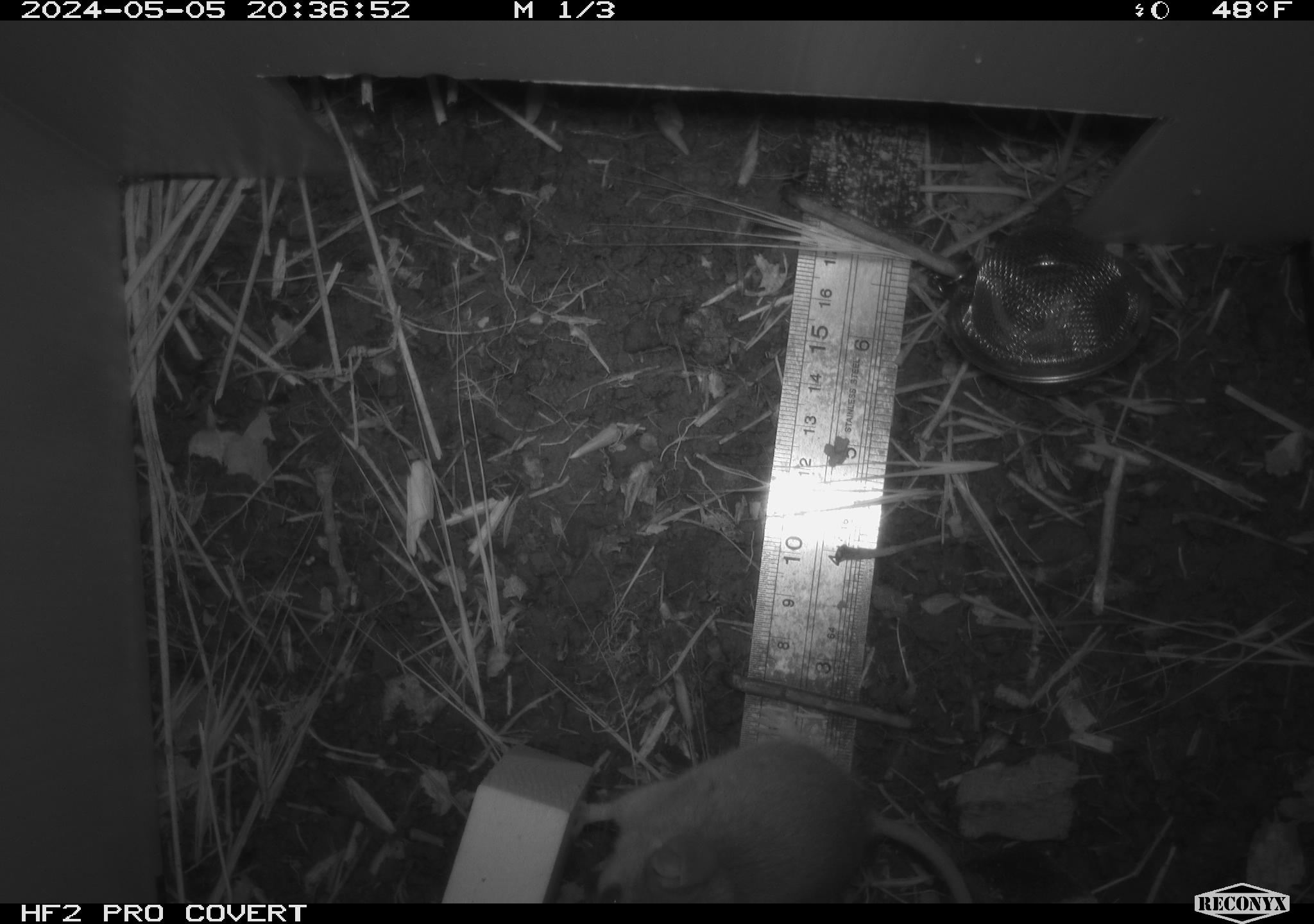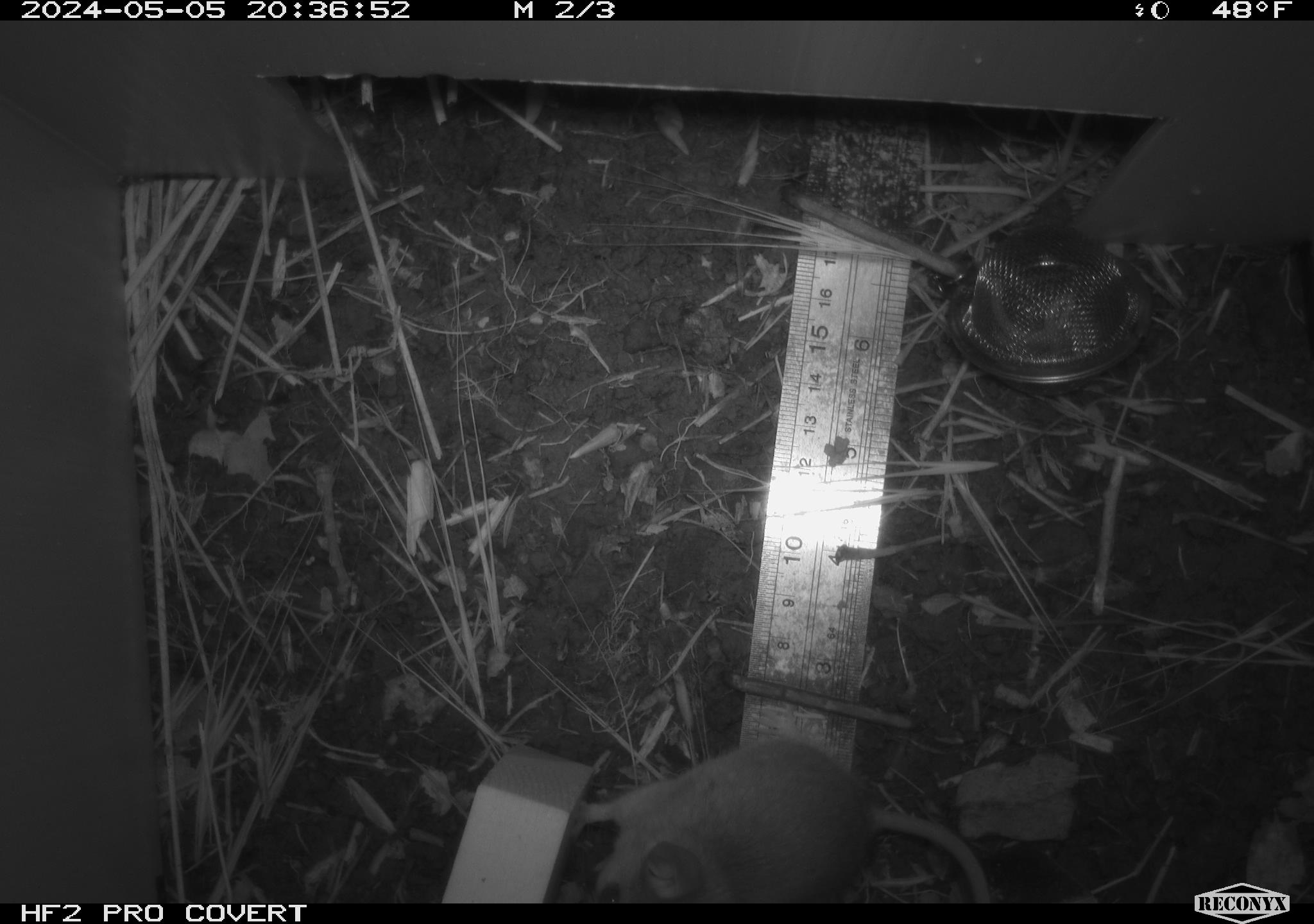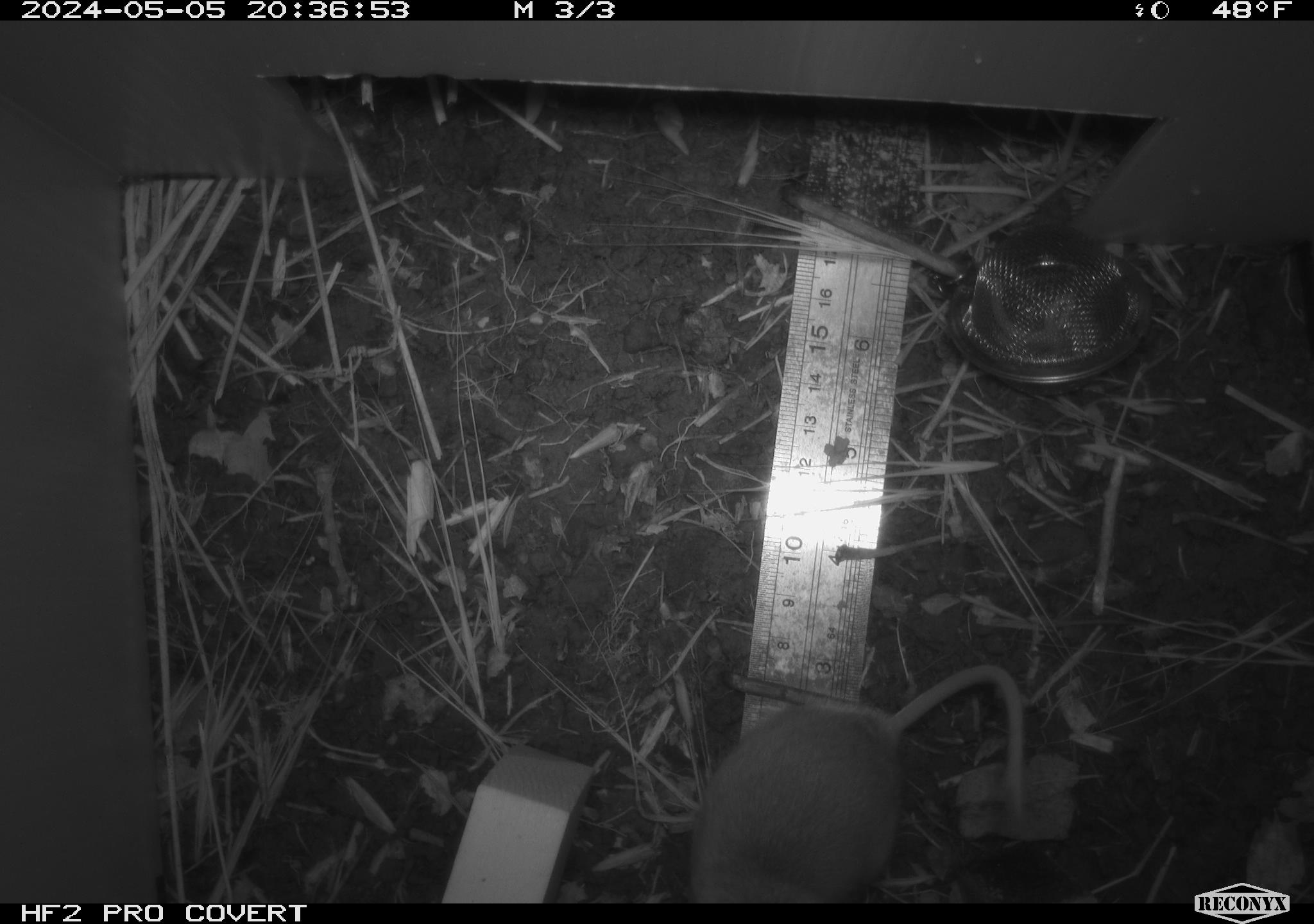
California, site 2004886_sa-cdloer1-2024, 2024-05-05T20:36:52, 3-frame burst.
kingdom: Animalia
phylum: Chordata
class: Mammalia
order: Rodentia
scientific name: Rodentia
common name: mouse species